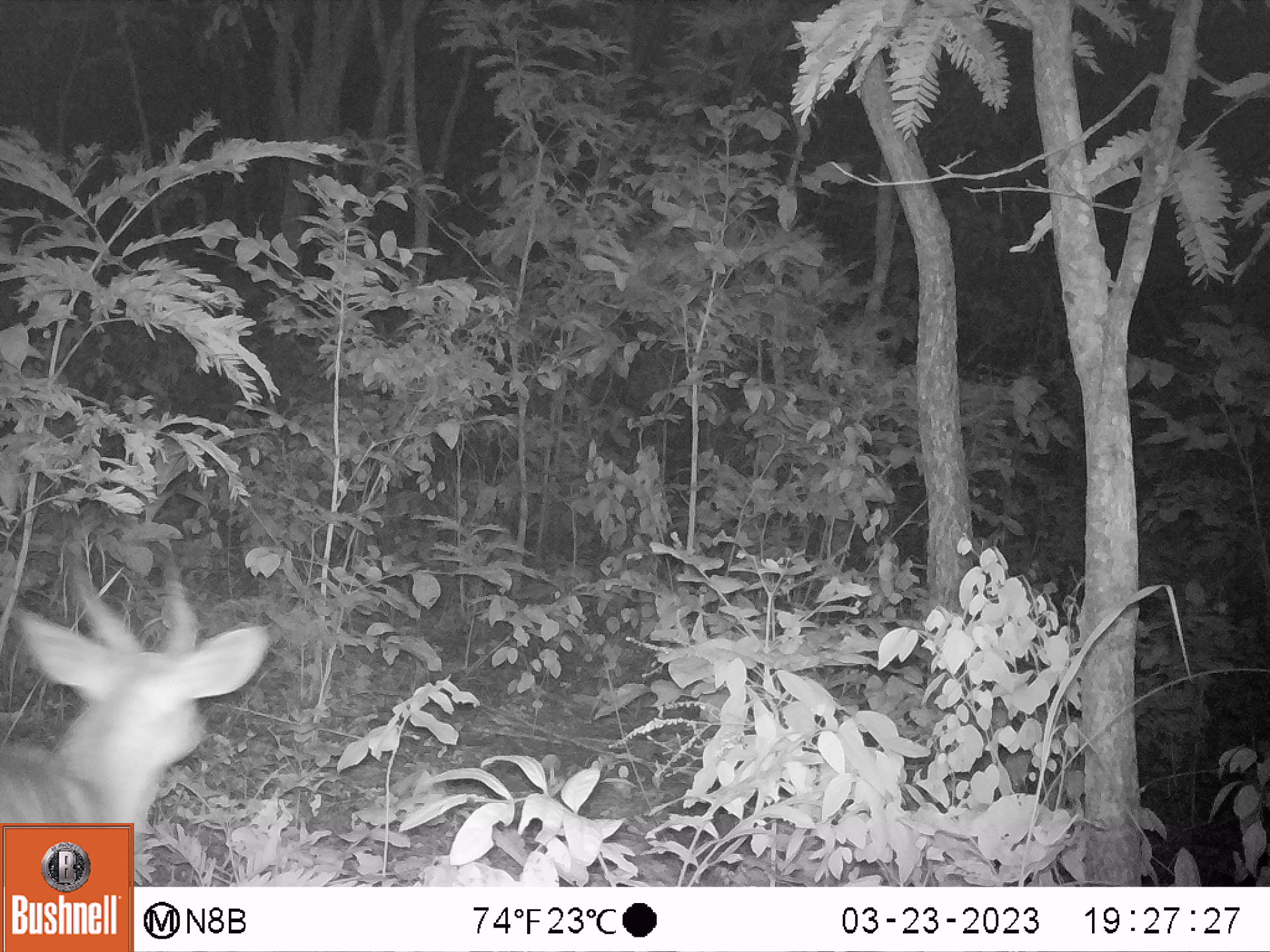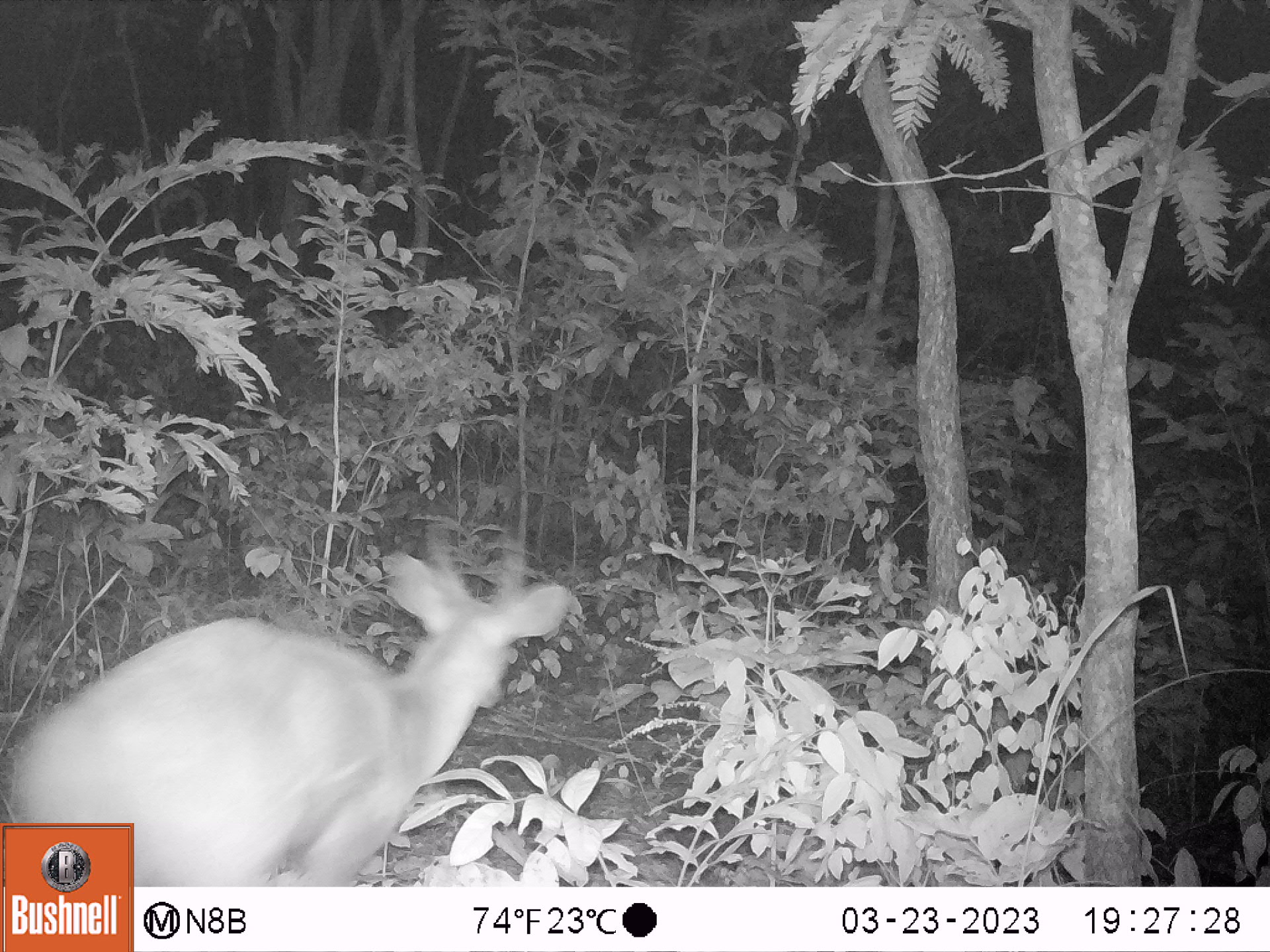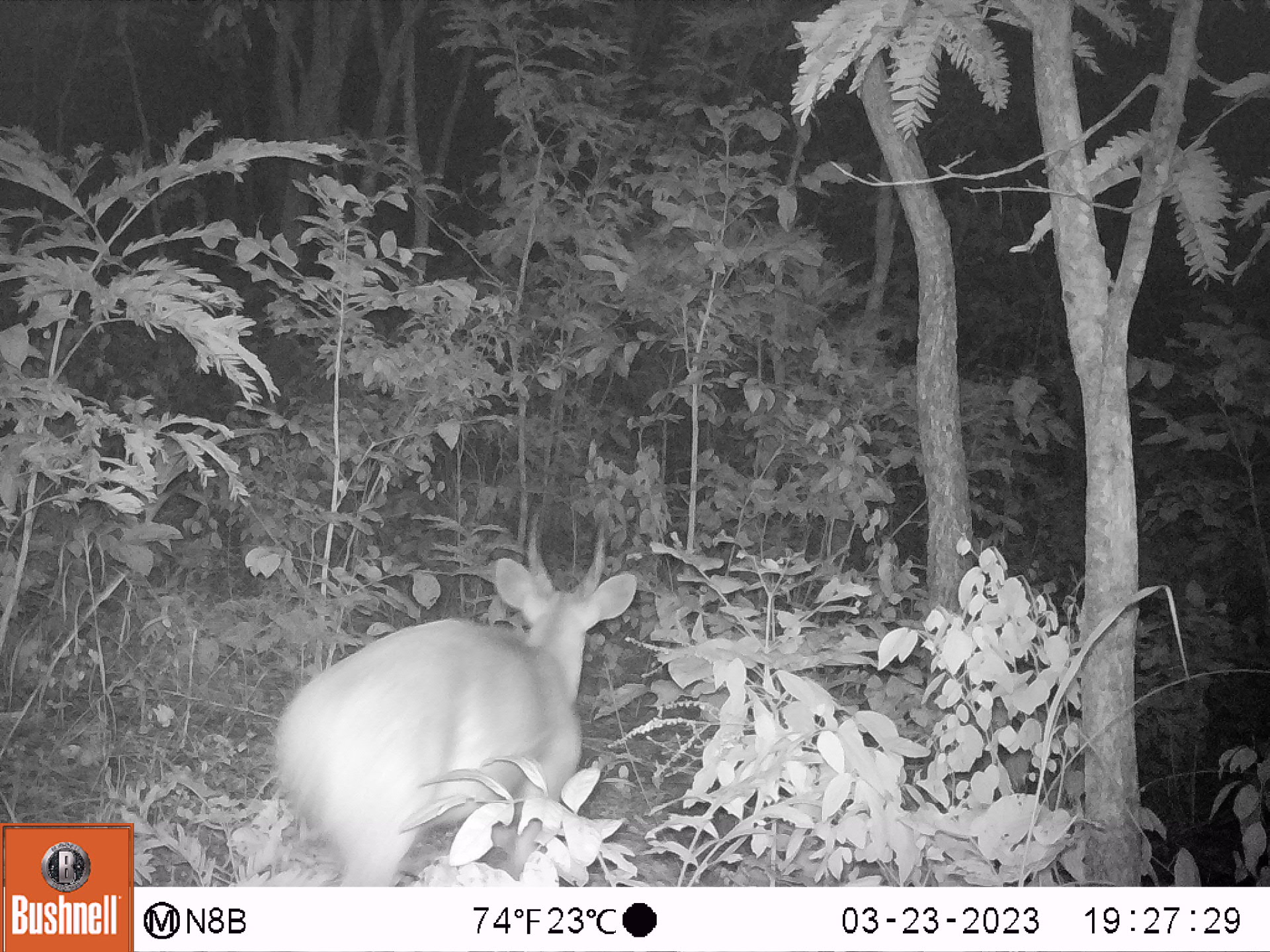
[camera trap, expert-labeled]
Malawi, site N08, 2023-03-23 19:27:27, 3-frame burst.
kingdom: Animalia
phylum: Chordata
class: Mammalia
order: Artiodactyla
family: Bovidae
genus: Tragelaphus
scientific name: Tragelaphus sylvaticus sylvaticus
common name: cape bushbuck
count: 1